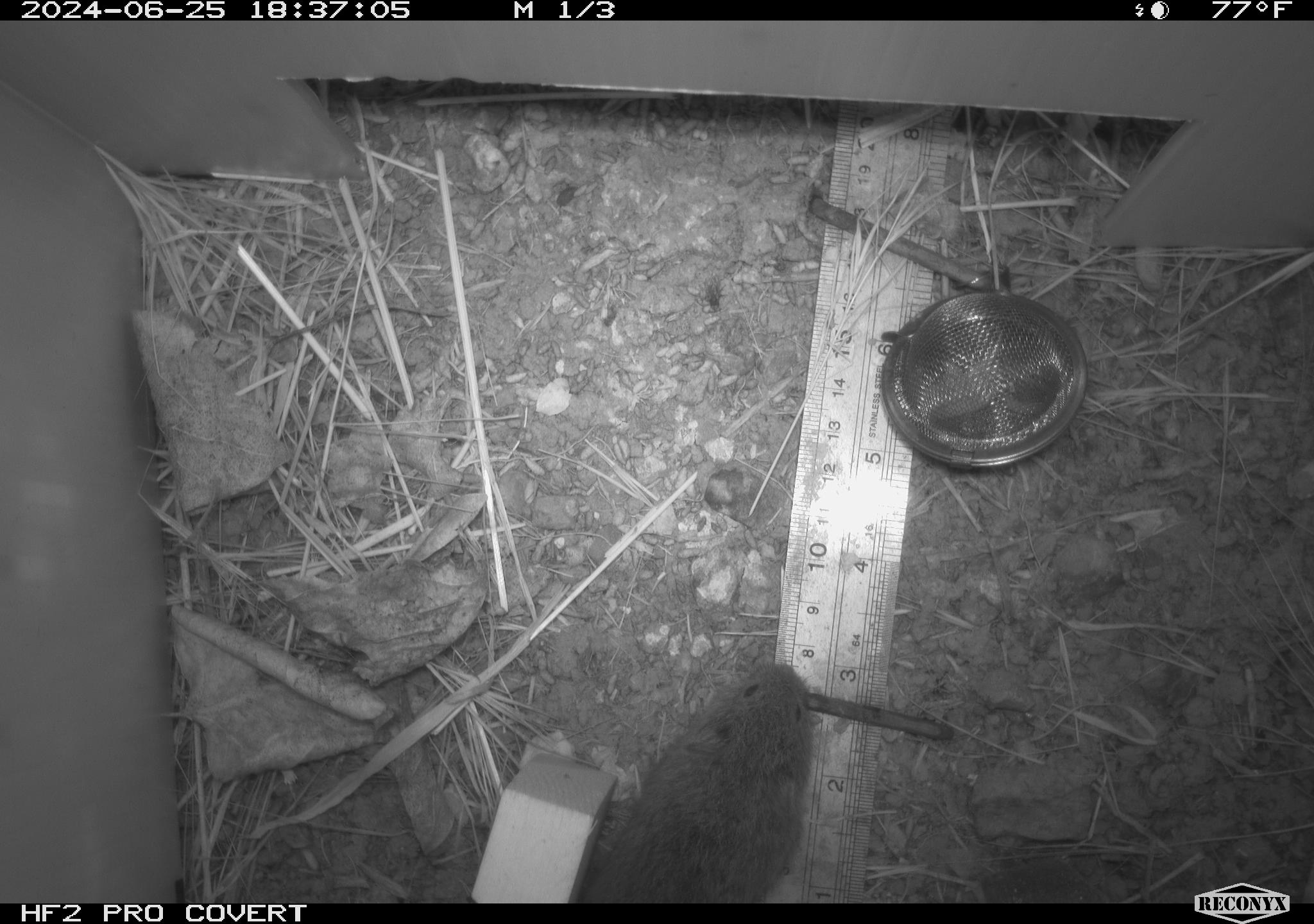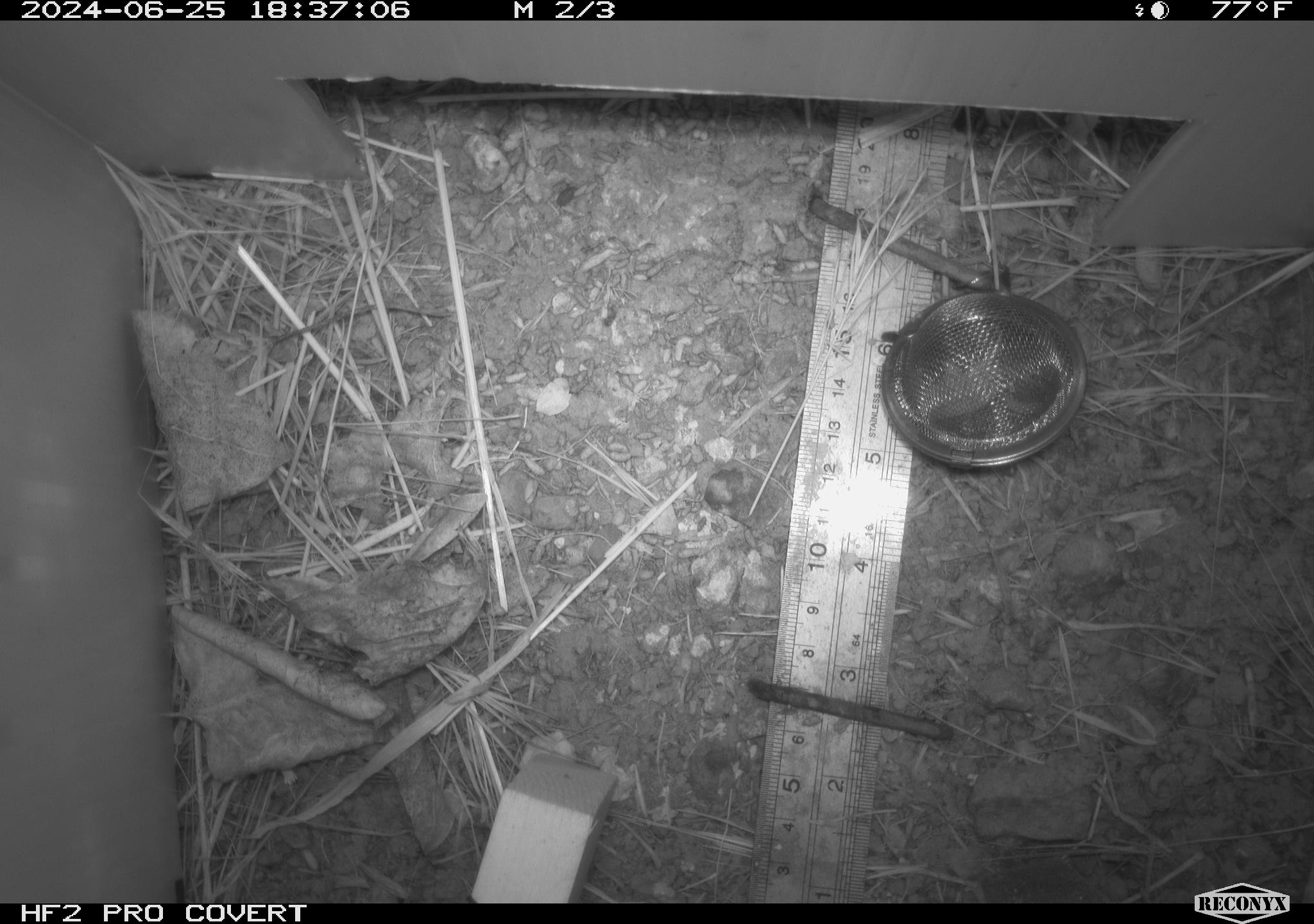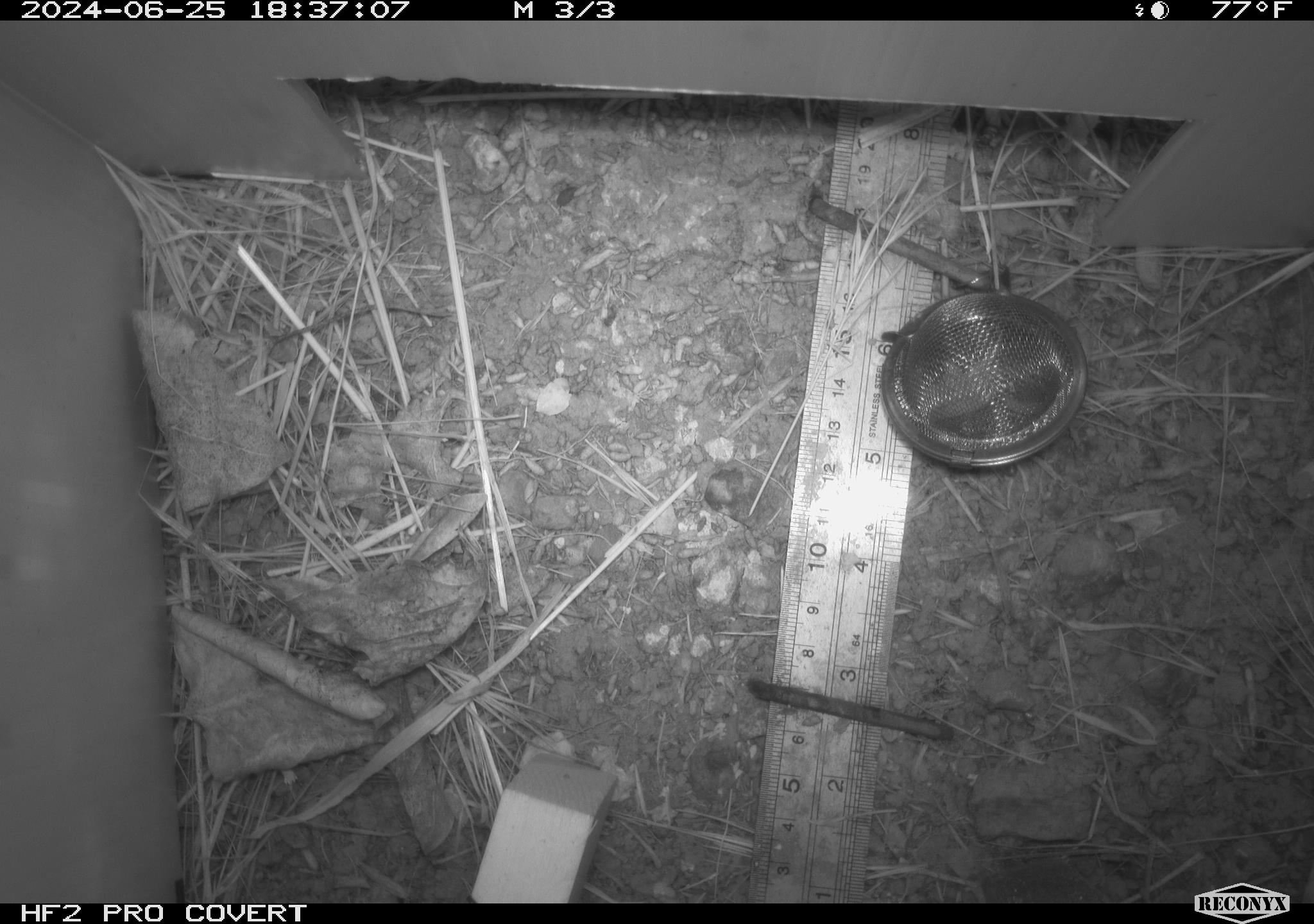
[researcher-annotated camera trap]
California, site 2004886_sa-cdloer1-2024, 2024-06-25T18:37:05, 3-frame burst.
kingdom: Animalia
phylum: Chordata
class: Mammalia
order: Rodentia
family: Cricetidae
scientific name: Arvicolinae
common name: voles, lemmings, and muskrats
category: arvicolinae subfamily